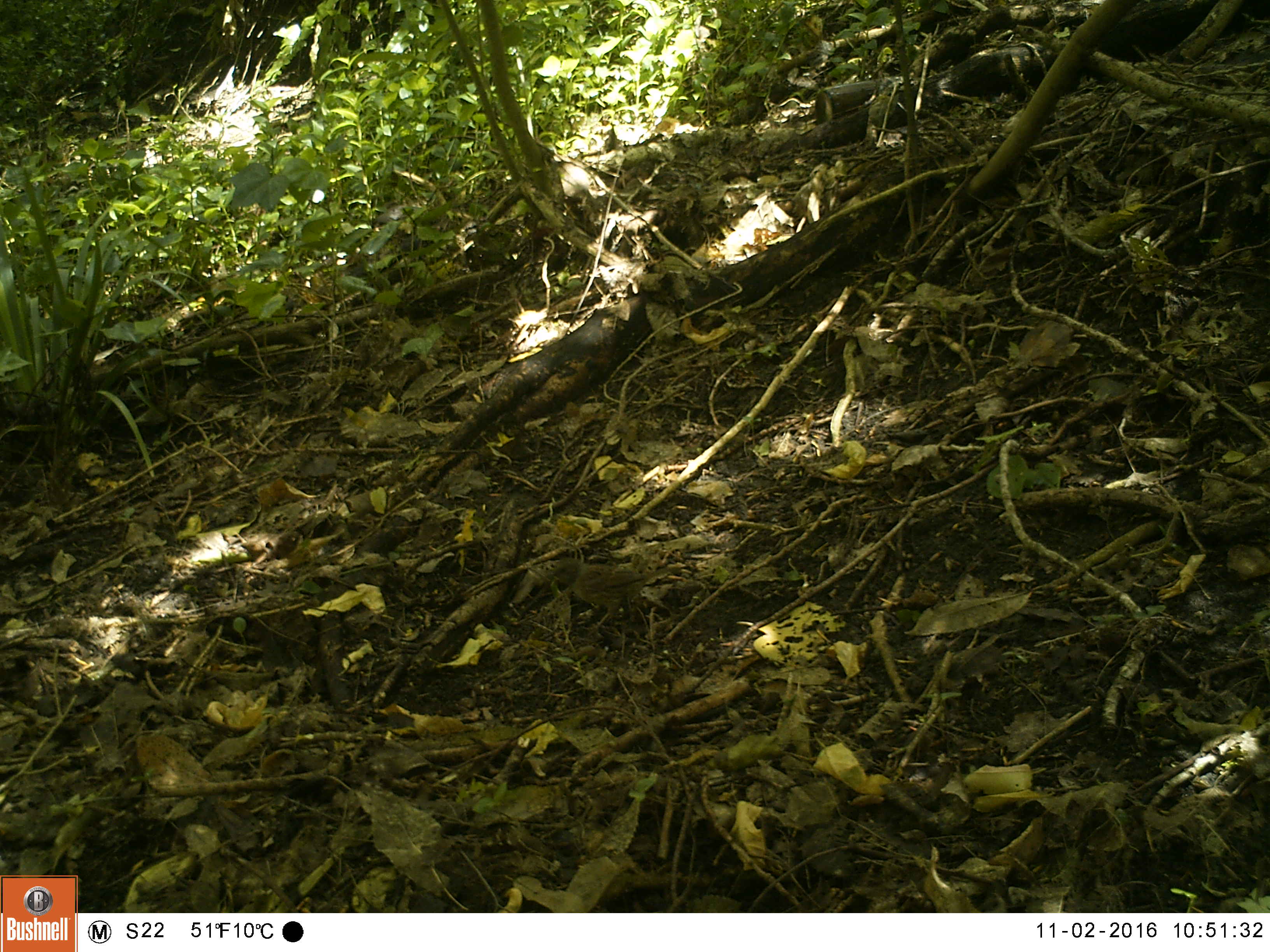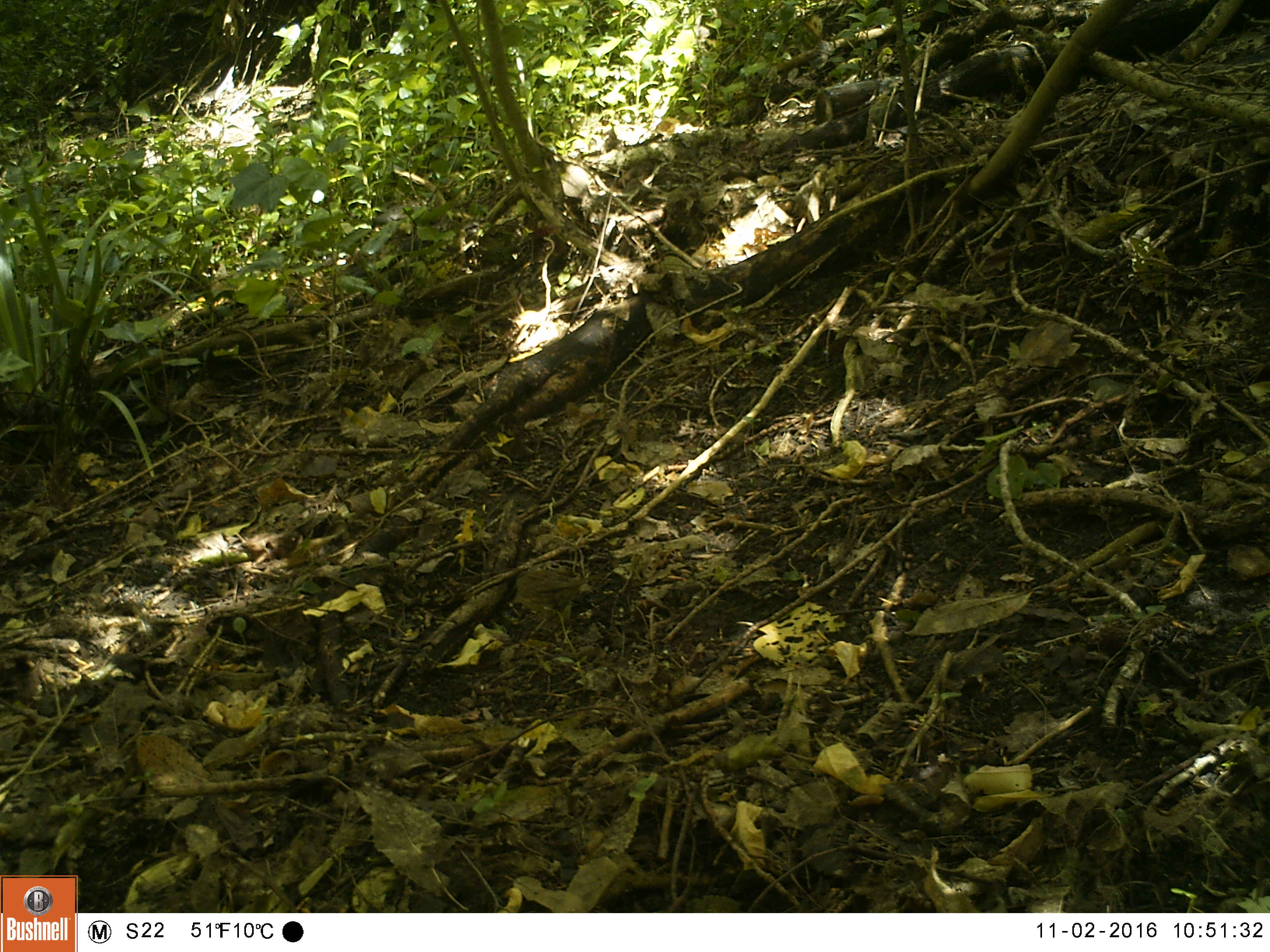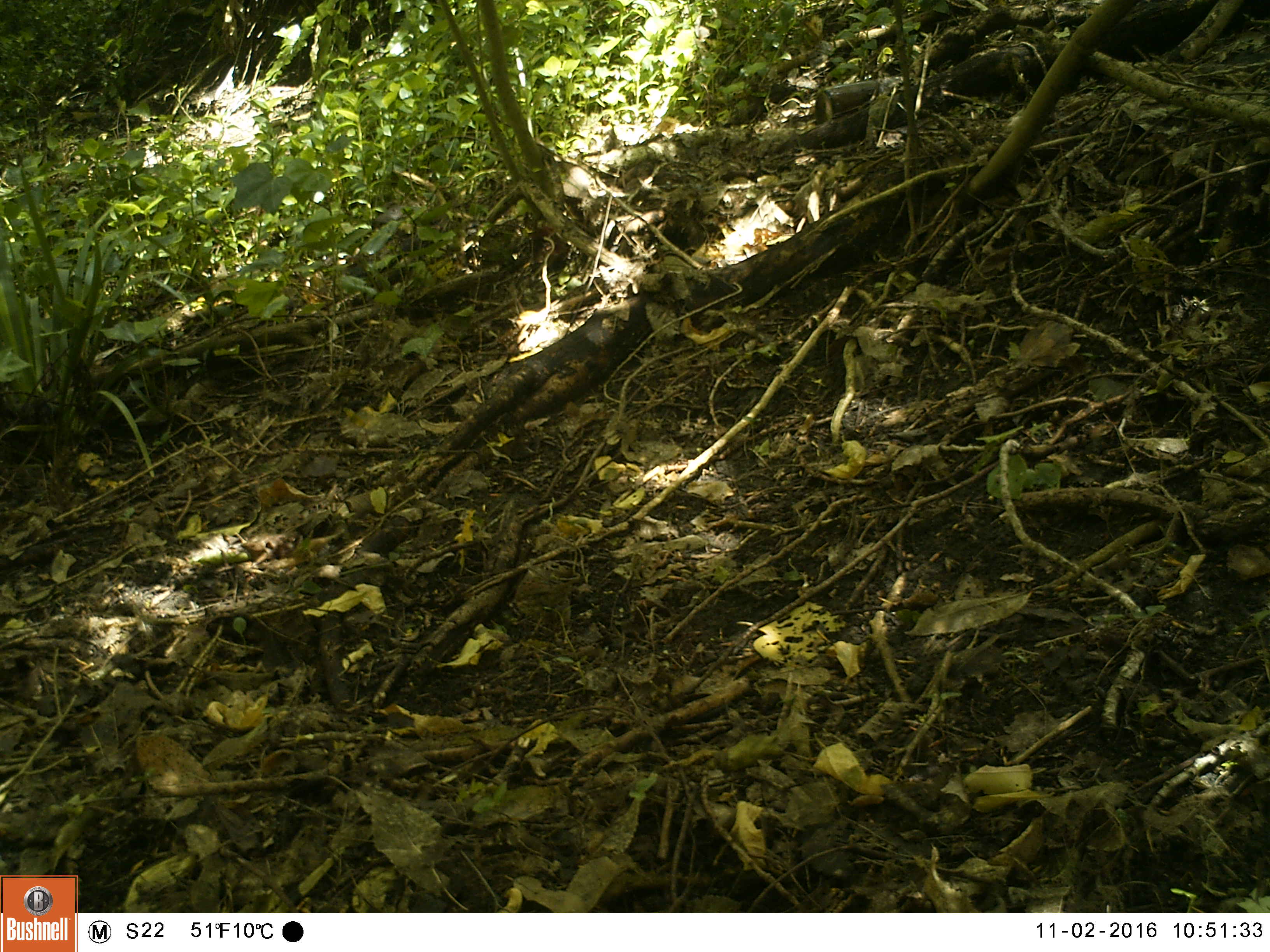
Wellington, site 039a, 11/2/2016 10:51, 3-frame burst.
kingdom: Animalia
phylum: Chordata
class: Aves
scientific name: Aves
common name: bird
Bird (Aves).